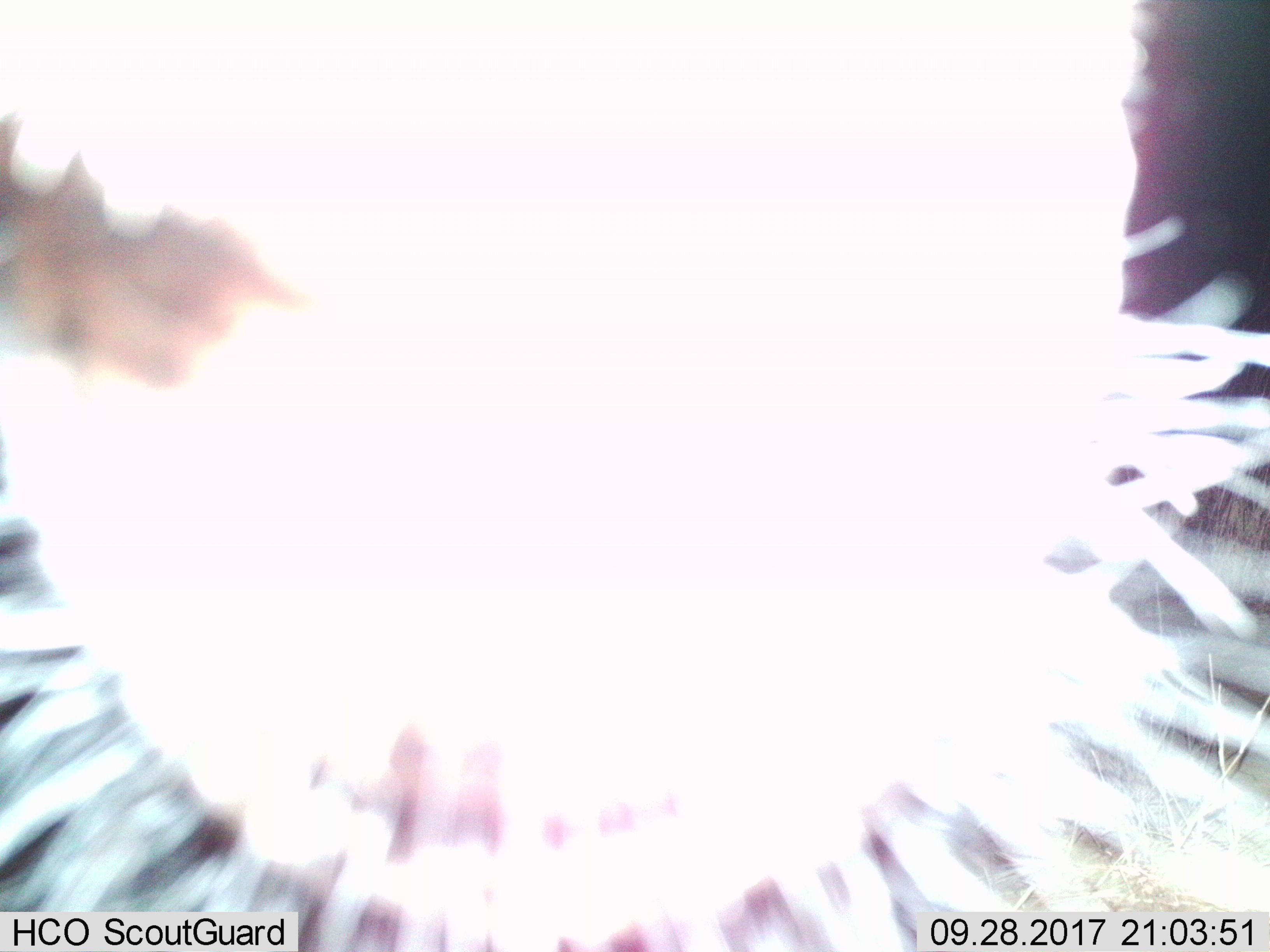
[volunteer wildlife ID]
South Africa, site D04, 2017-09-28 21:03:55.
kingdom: Animalia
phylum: Chordata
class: Mammalia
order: Artiodactyla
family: Bovidae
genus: Tragelaphus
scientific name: Tragelaphus strepsiceros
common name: greater kudu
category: kudu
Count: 1.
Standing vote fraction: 100%.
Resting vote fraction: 0%.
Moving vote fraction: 0%.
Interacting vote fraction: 0%.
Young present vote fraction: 0%.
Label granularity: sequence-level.